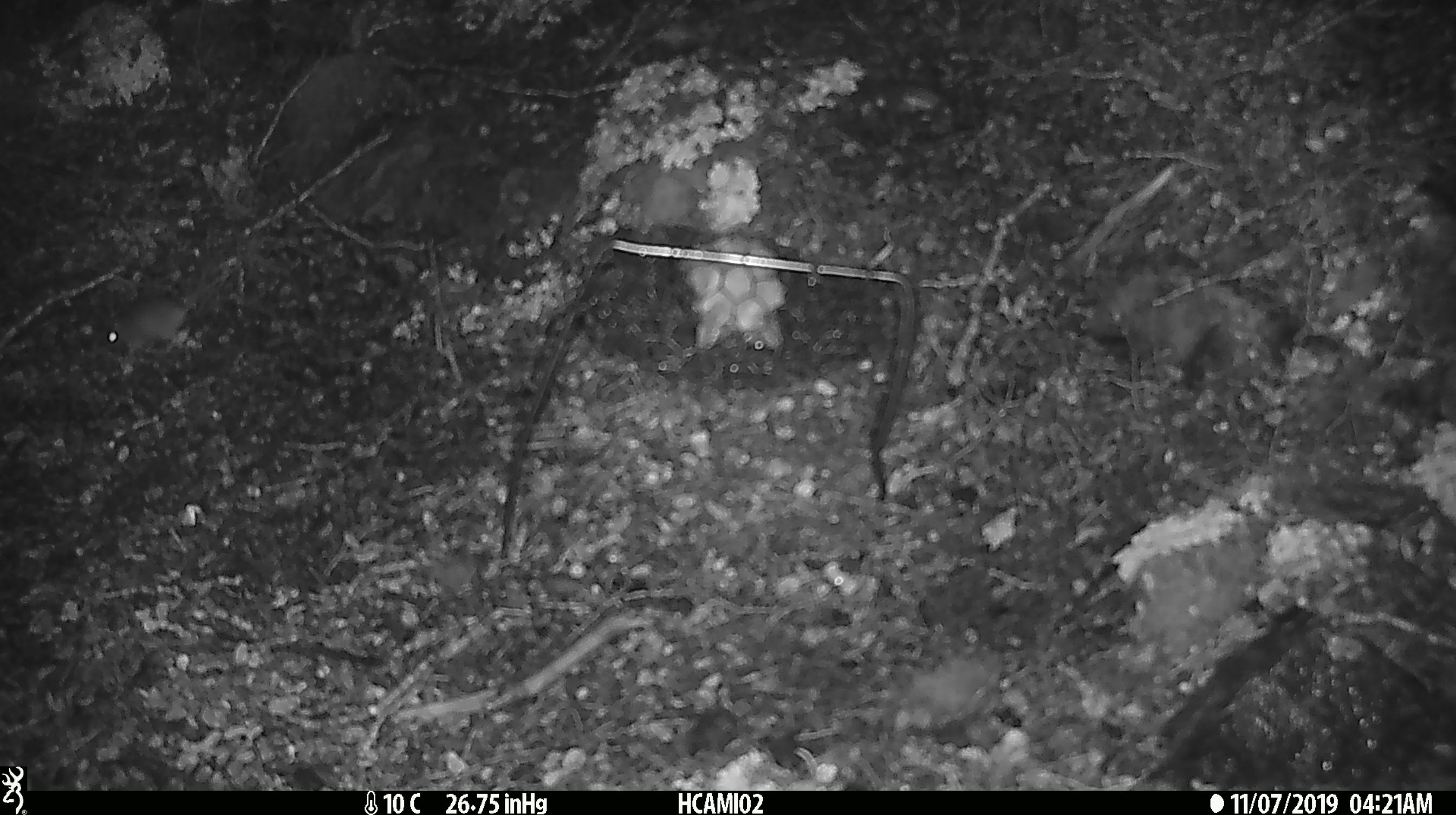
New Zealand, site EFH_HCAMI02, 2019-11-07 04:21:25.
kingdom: Animalia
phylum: Chordata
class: Mammalia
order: Rodentia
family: Muridae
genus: Mus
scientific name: Mus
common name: mouse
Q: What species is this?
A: Mouse (Mus).